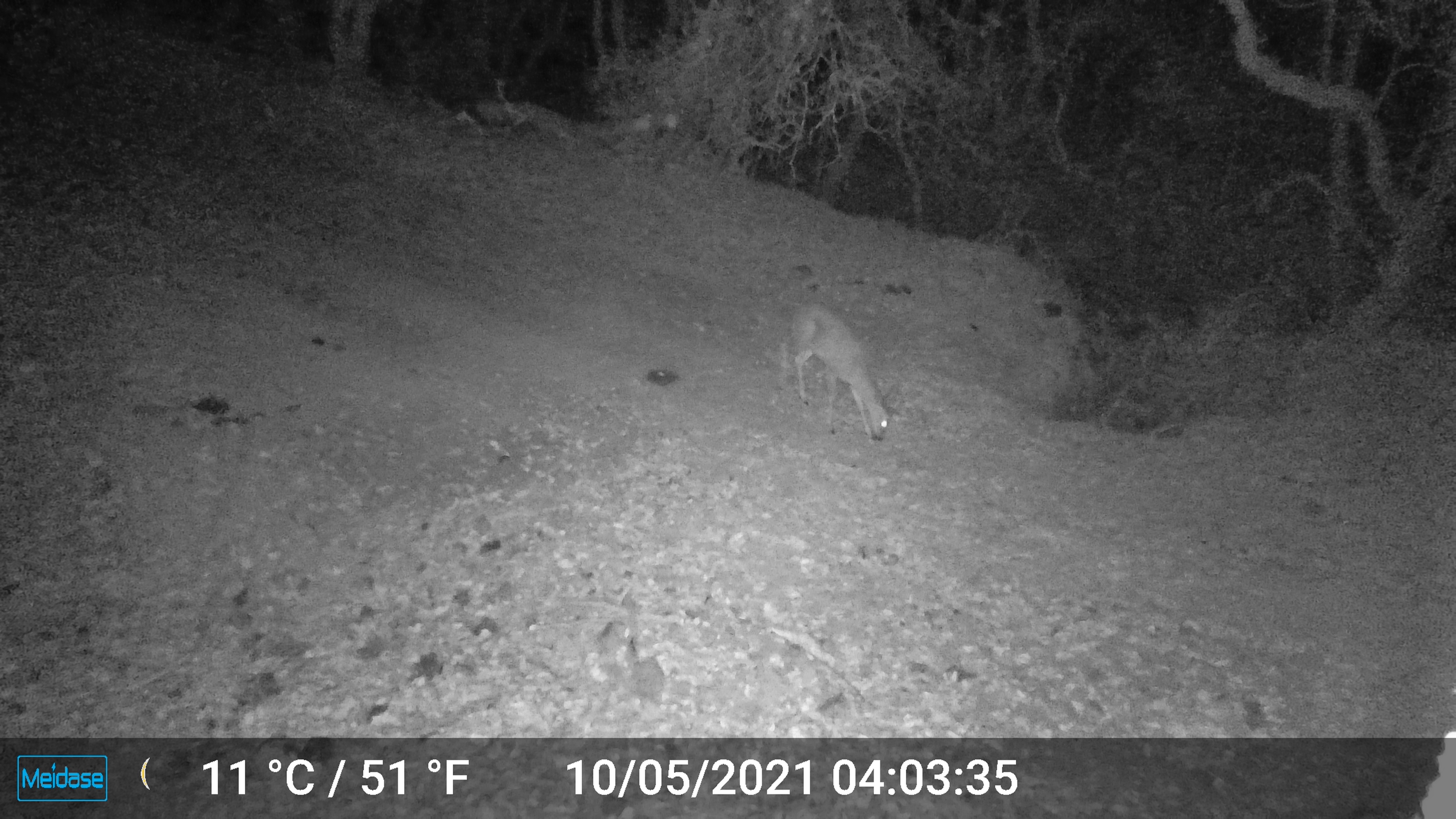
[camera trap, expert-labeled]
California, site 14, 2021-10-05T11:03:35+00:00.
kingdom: Animalia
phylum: Chordata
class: Mammalia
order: Artiodactyla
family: Cervidae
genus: Odocoileus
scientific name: Odocoileus hemionus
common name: mule deer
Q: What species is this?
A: Mule deer (Odocoileus hemionus).